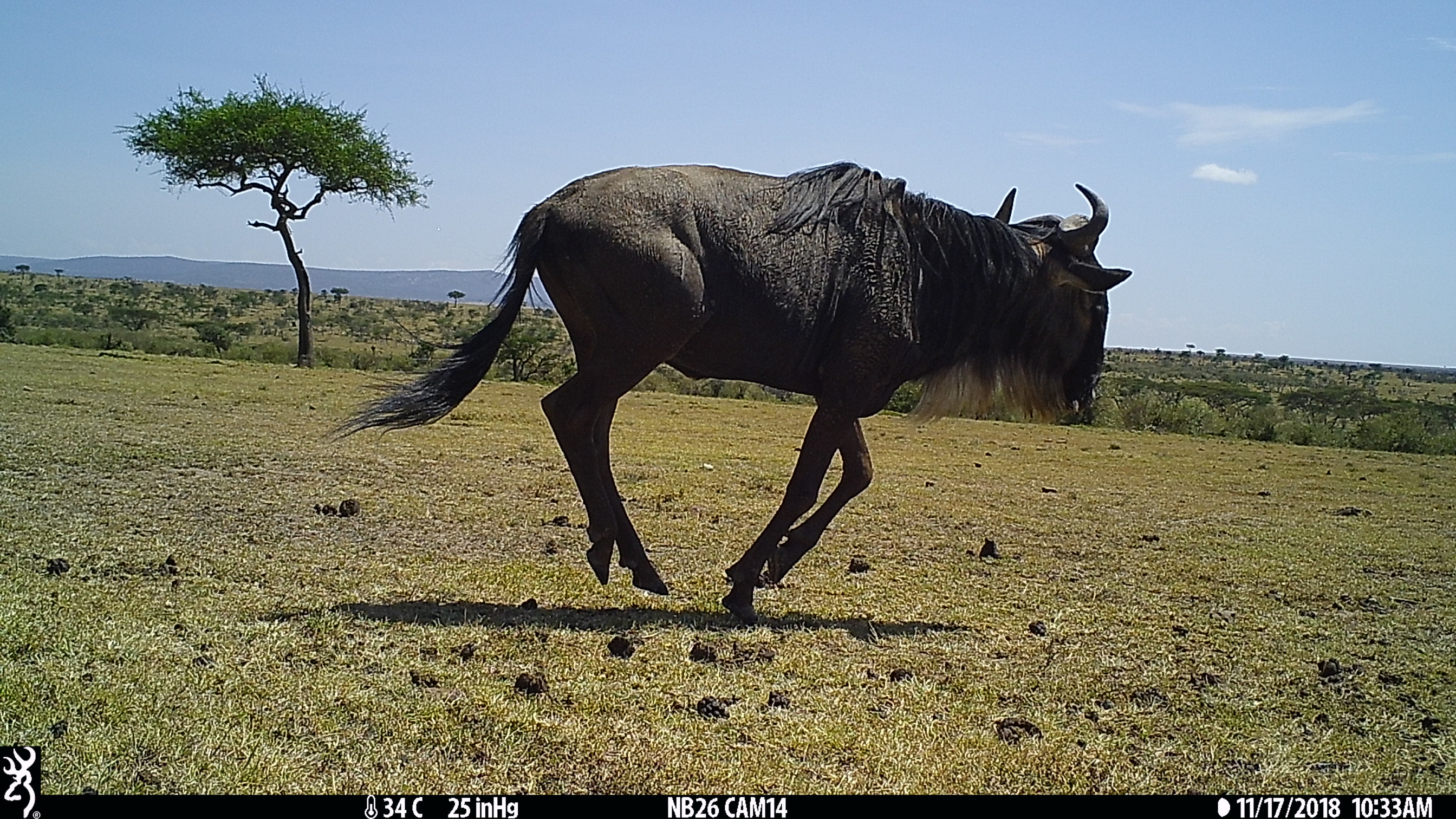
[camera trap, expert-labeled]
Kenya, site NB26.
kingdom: Animalia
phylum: Chordata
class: Mammalia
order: Artiodactyla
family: Bovidae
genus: Connochaetes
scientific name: Connochaetes taurinus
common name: blue wildebeest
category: wildebeest